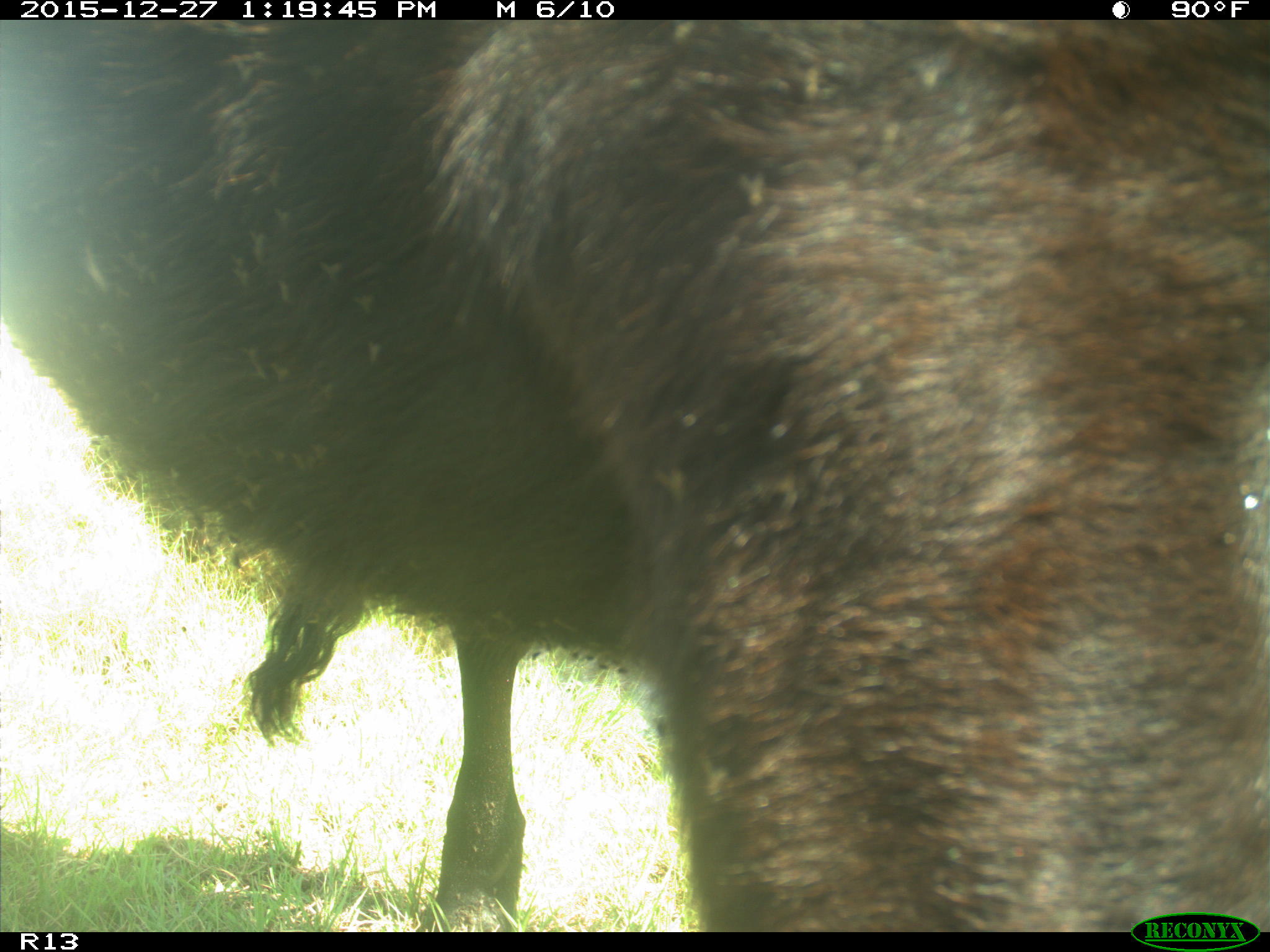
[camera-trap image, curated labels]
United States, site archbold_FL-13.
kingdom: Animalia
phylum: Chordata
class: Mammalia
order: Artiodactyla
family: Bovidae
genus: Bos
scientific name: Bos taurus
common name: domestic cow